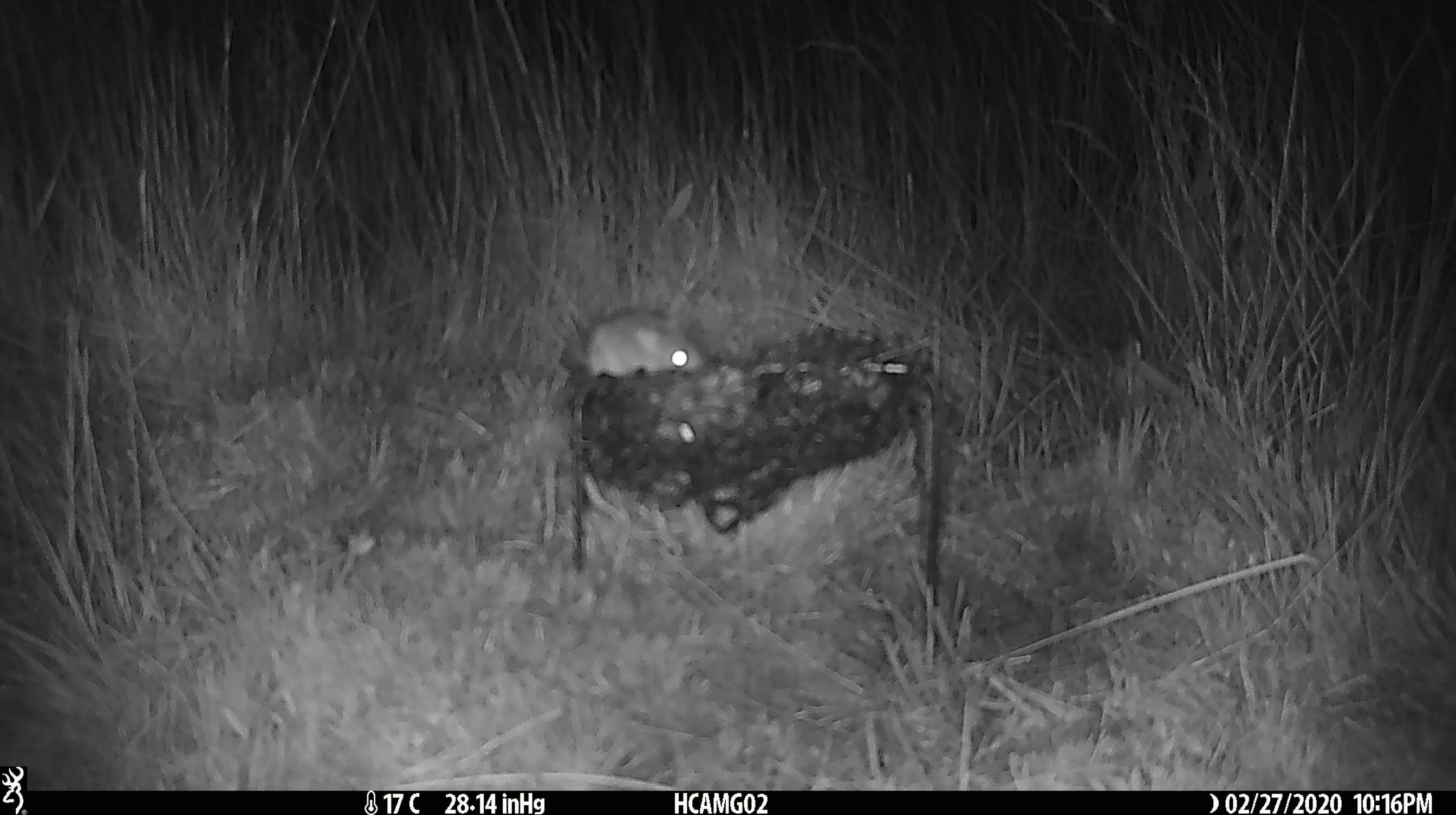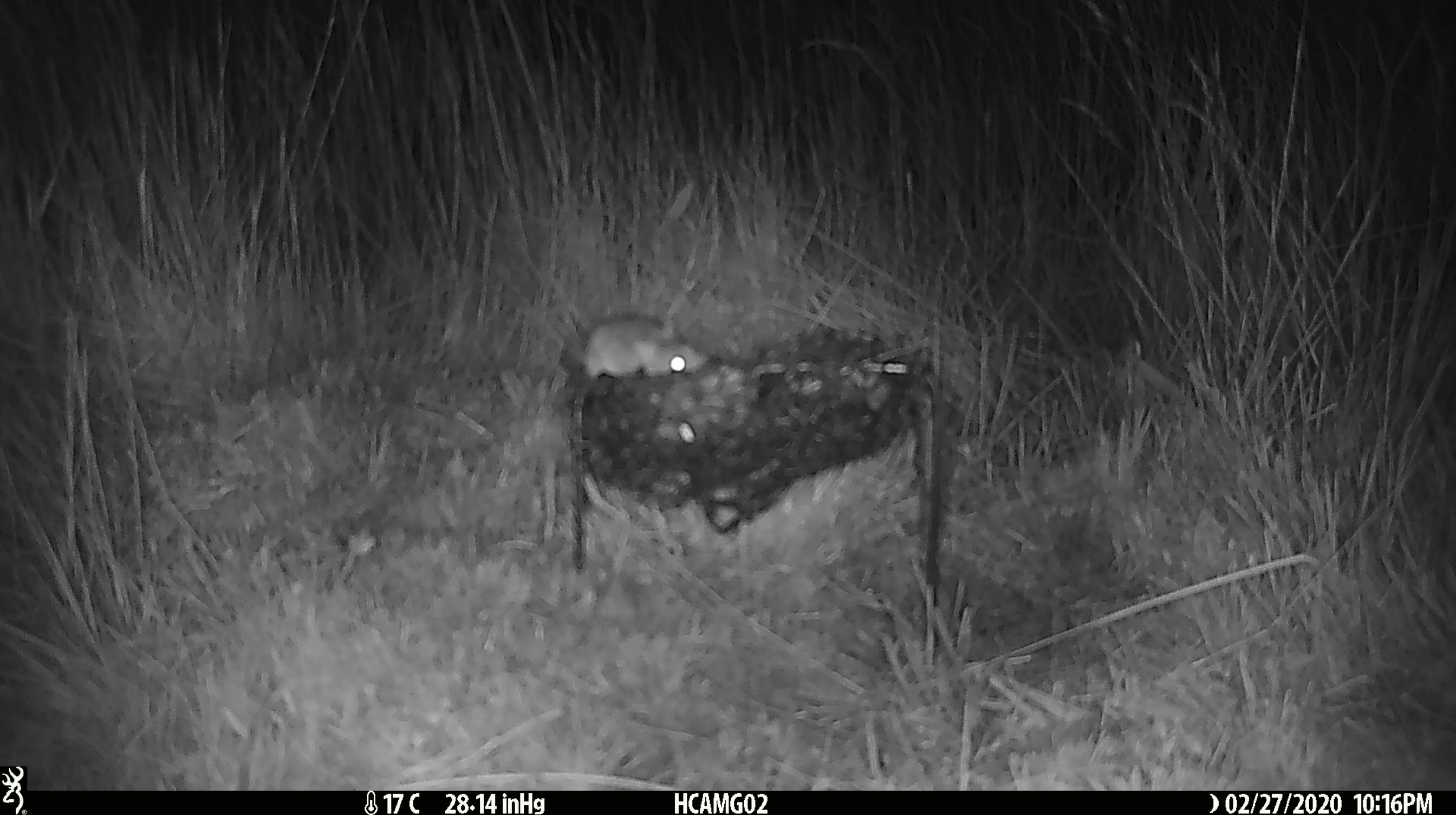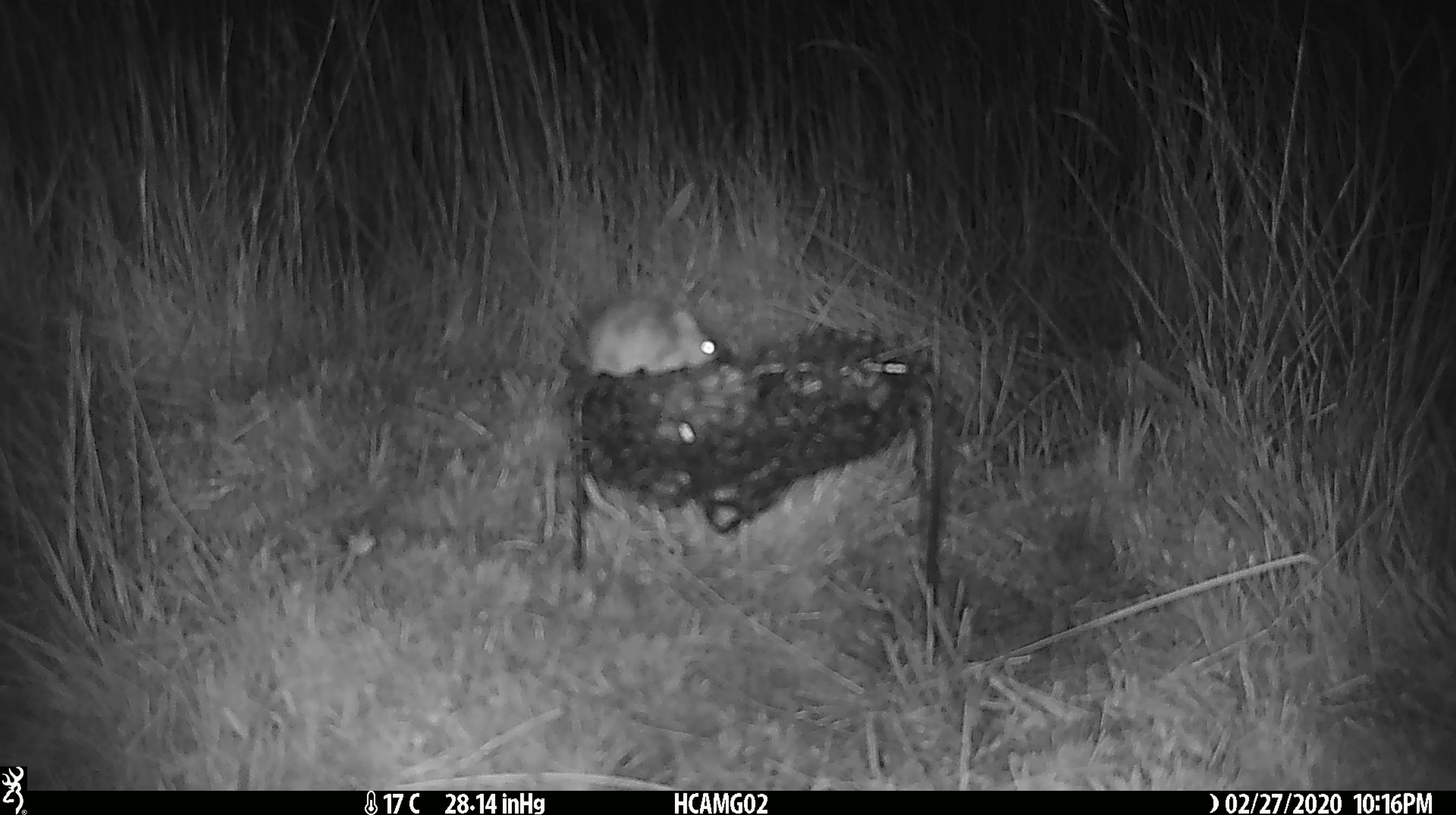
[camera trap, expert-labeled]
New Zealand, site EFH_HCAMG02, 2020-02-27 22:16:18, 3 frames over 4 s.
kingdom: Animalia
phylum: Chordata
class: Mammalia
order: Rodentia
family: Muridae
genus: Mus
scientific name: Mus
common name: mouse